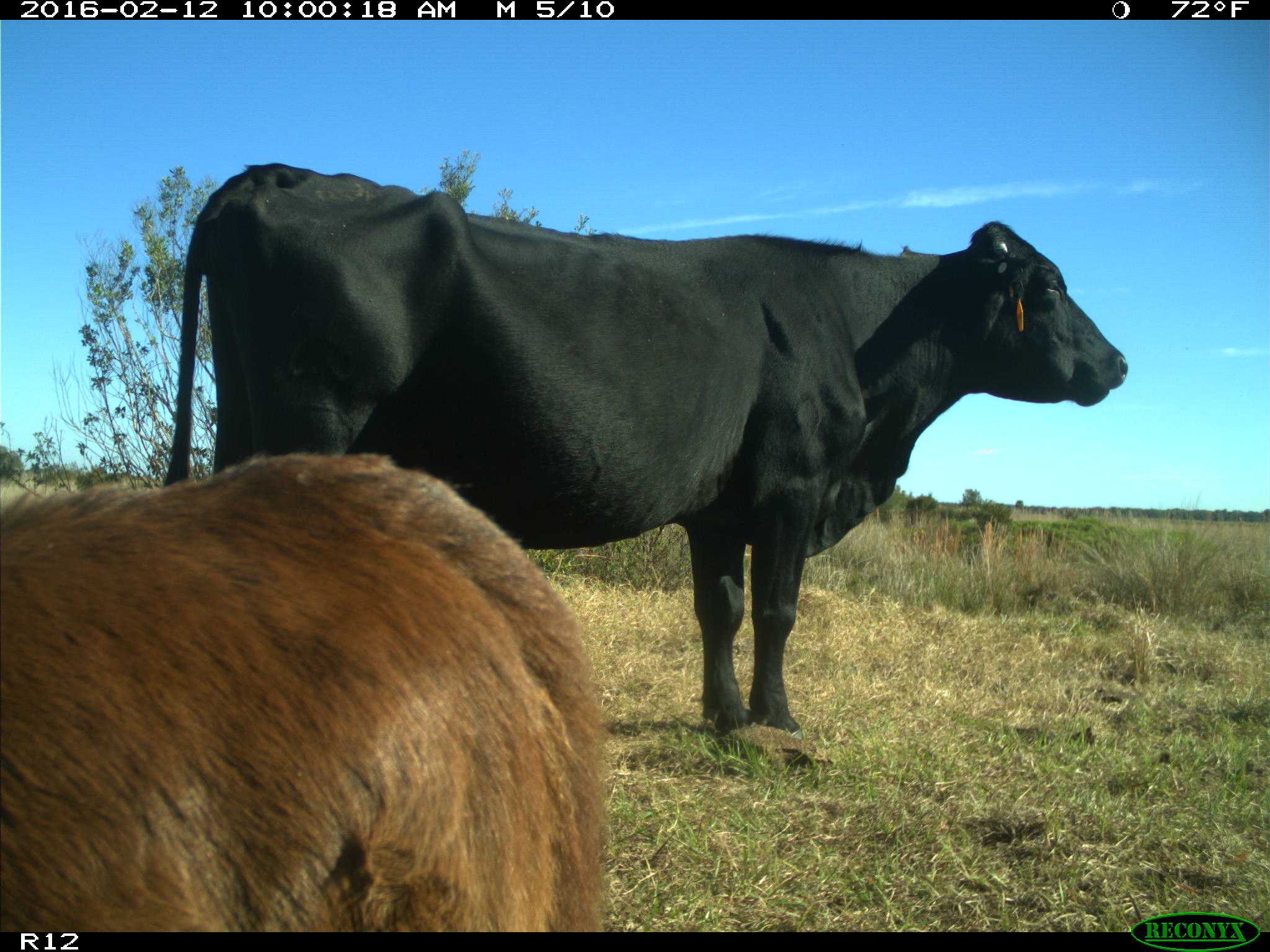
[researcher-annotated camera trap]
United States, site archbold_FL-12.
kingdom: Animalia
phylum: Chordata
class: Mammalia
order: Artiodactyla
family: Bovidae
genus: Bos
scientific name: Bos taurus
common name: domestic cow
Bos taurus (domestic cow).